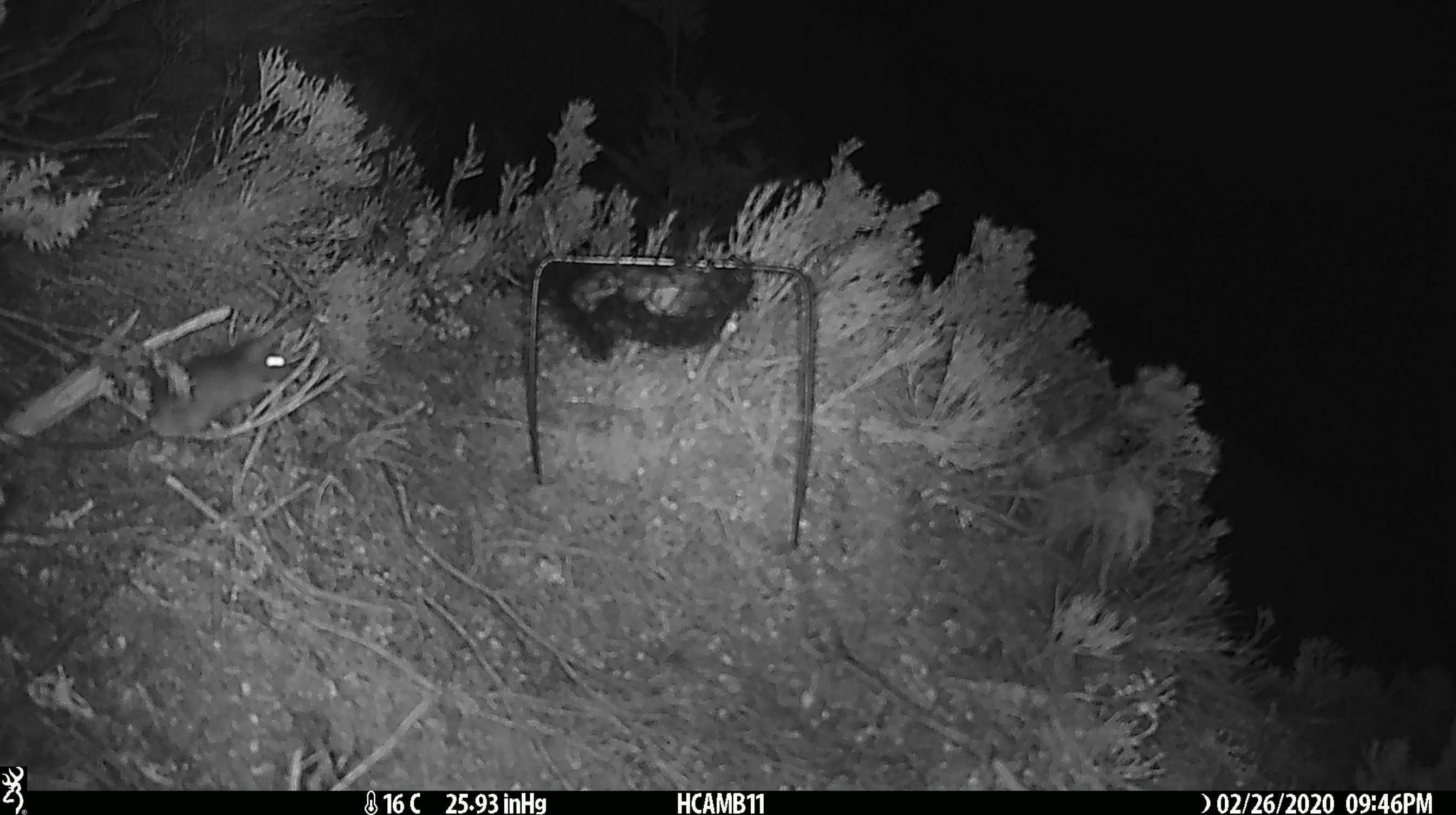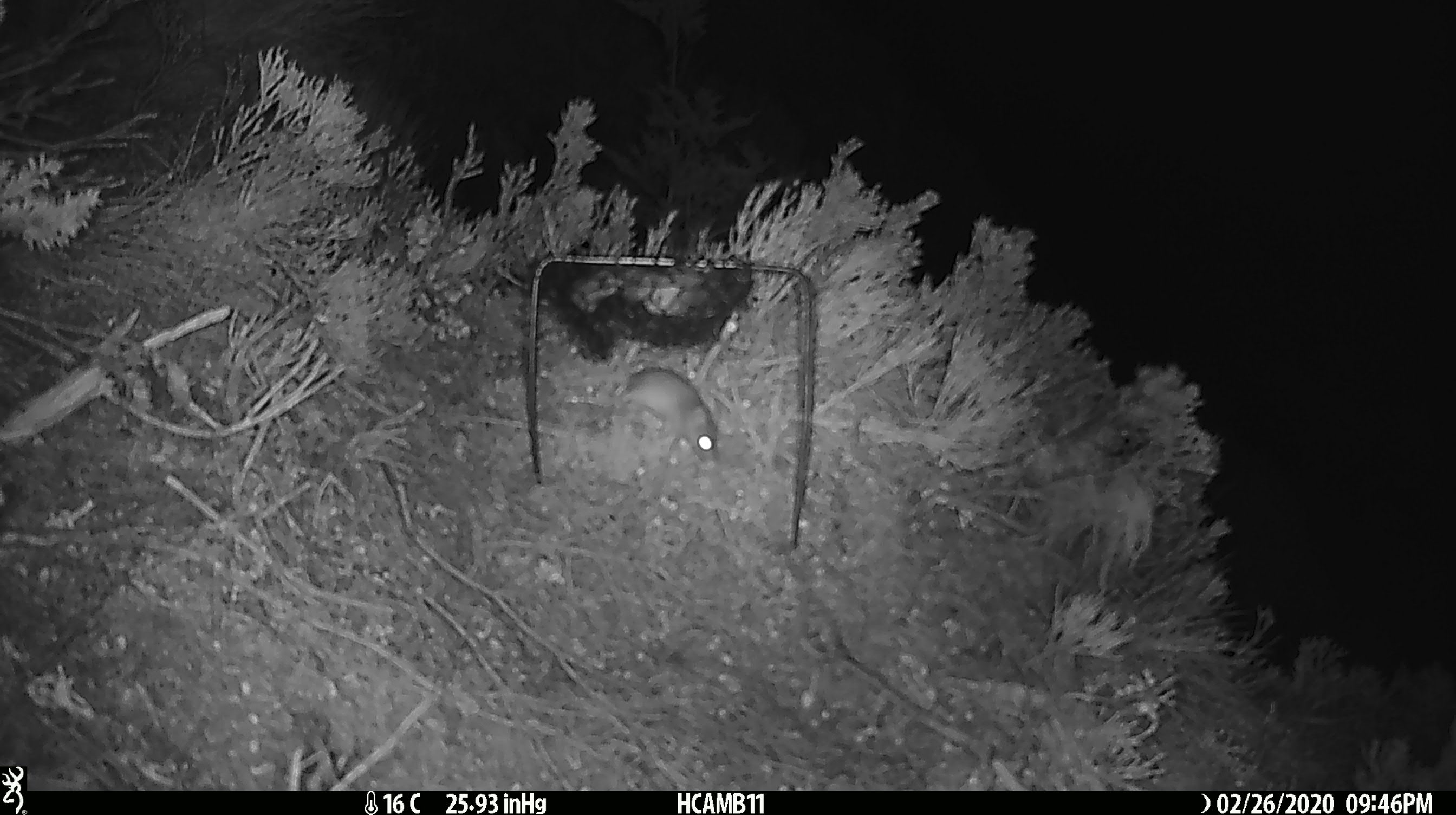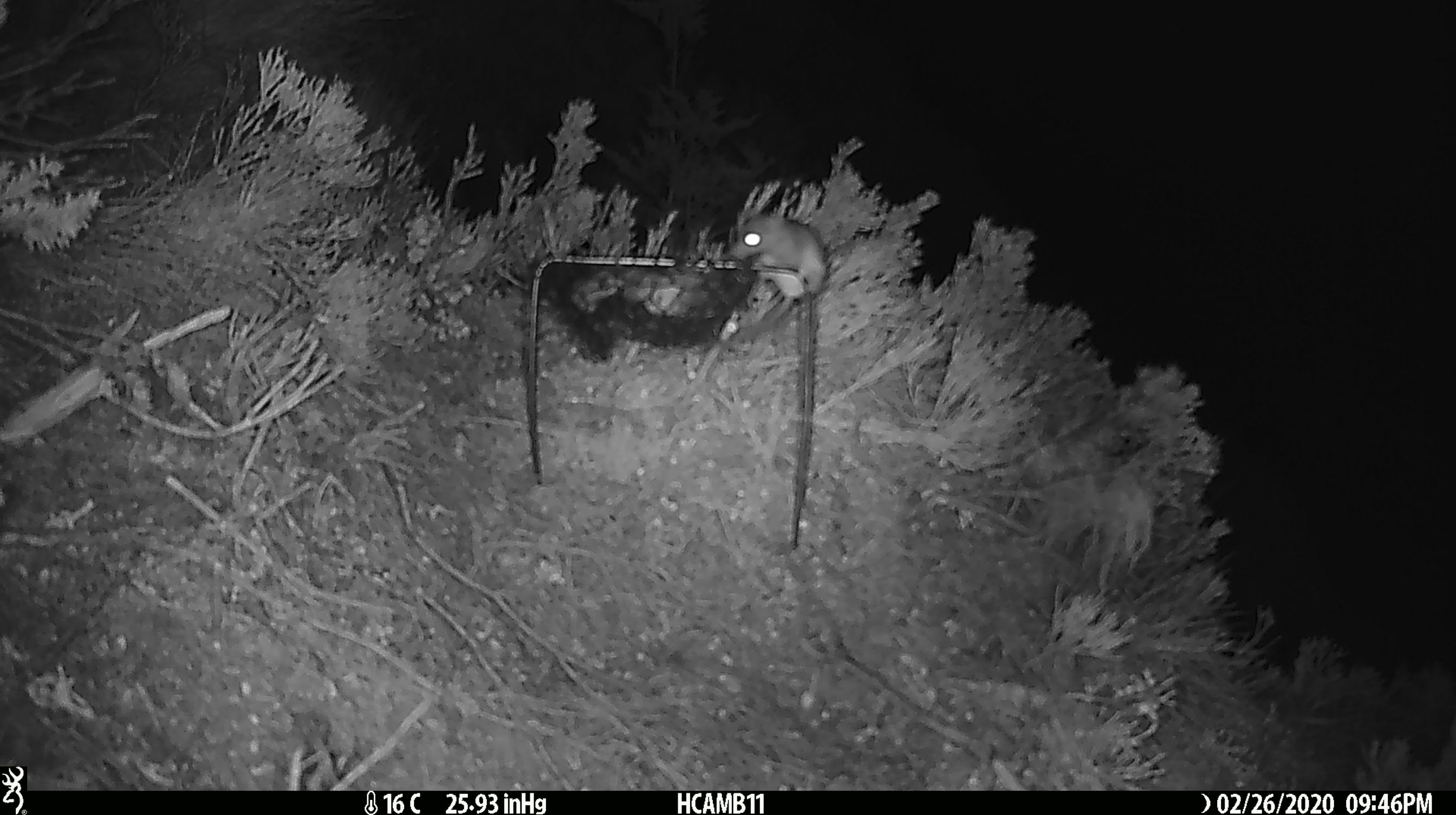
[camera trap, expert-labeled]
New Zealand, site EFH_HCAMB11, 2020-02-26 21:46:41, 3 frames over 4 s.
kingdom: Animalia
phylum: Chordata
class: Mammalia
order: Rodentia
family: Muridae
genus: Mus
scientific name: Mus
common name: mouse